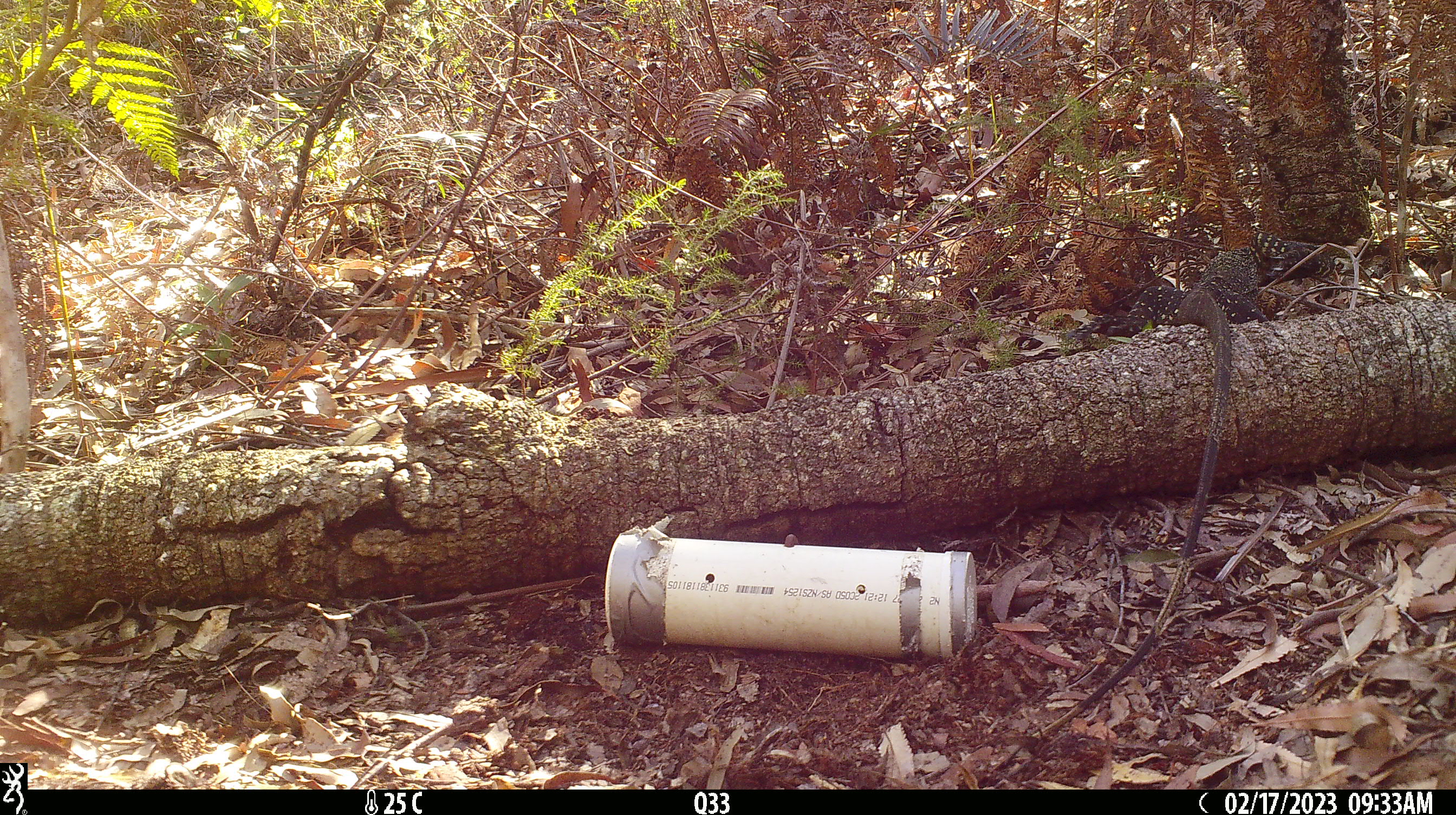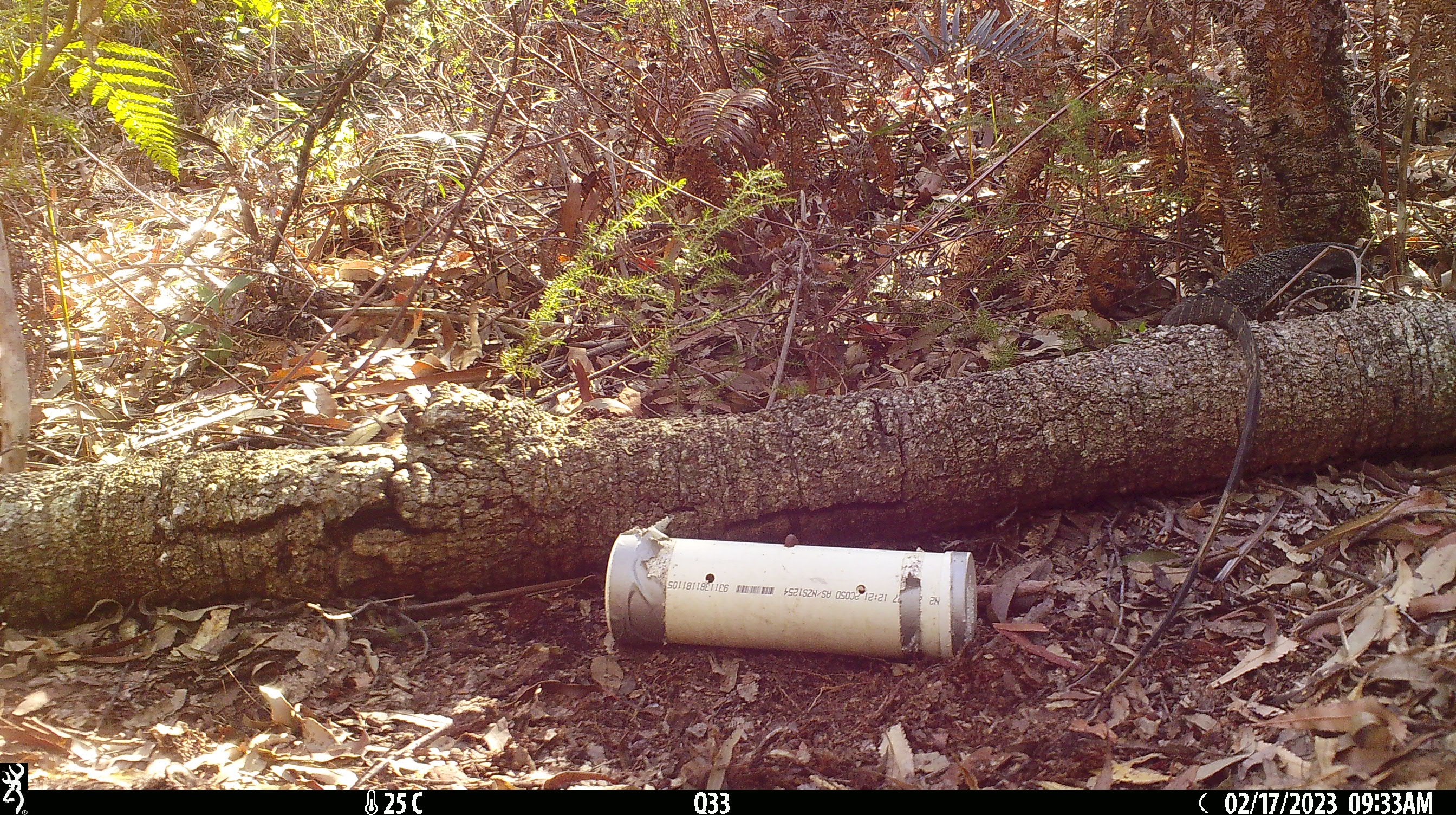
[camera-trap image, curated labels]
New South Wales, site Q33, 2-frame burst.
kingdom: Animalia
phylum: Chordata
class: Reptilia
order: Squamata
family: Varanidae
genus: Varanus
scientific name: Varanus varius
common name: lace monitor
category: goanna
Goanna (lace monitor) (Varanus varius).